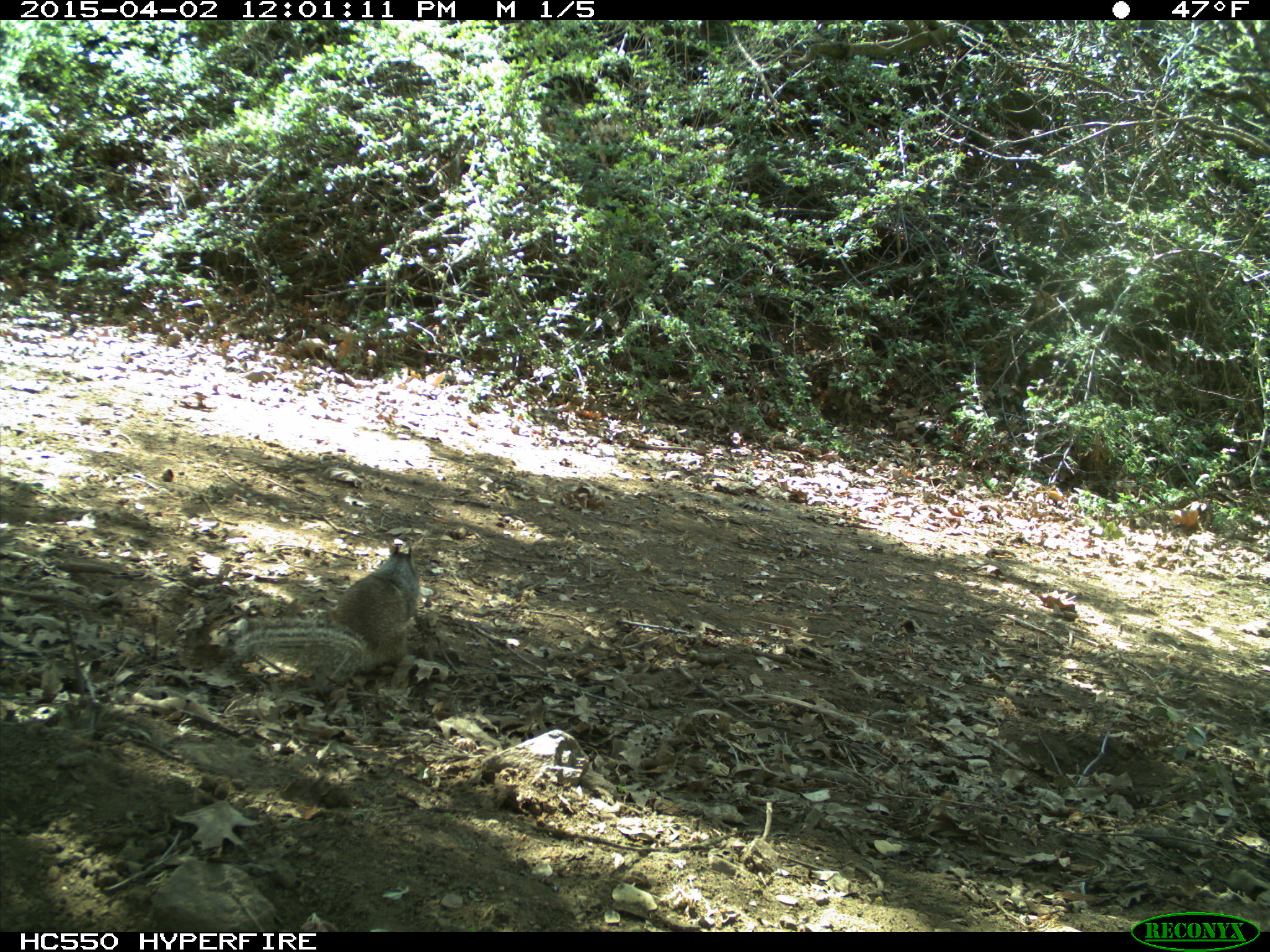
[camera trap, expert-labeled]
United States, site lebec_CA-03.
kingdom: Animalia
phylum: Chordata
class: Mammalia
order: Rodentia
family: Sciuridae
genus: Otospermophilus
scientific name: Otospermophilus beecheyi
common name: california ground squirrel